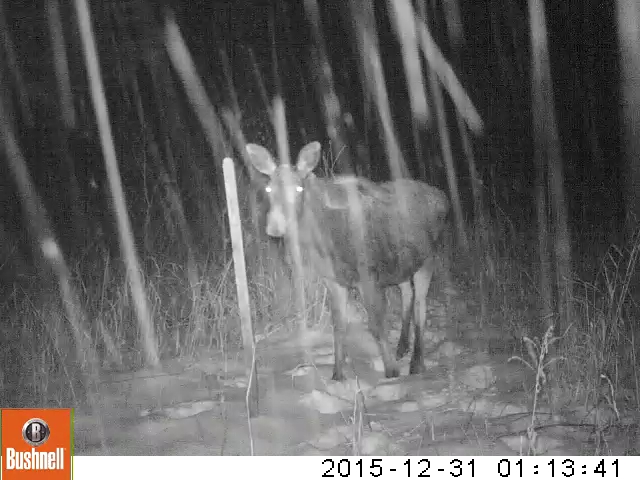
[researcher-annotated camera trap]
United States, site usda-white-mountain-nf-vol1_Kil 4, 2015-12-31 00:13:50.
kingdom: Animalia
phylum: Chordata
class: Mammalia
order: Artiodactyla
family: Cervidae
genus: Alces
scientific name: Alces alces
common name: moose